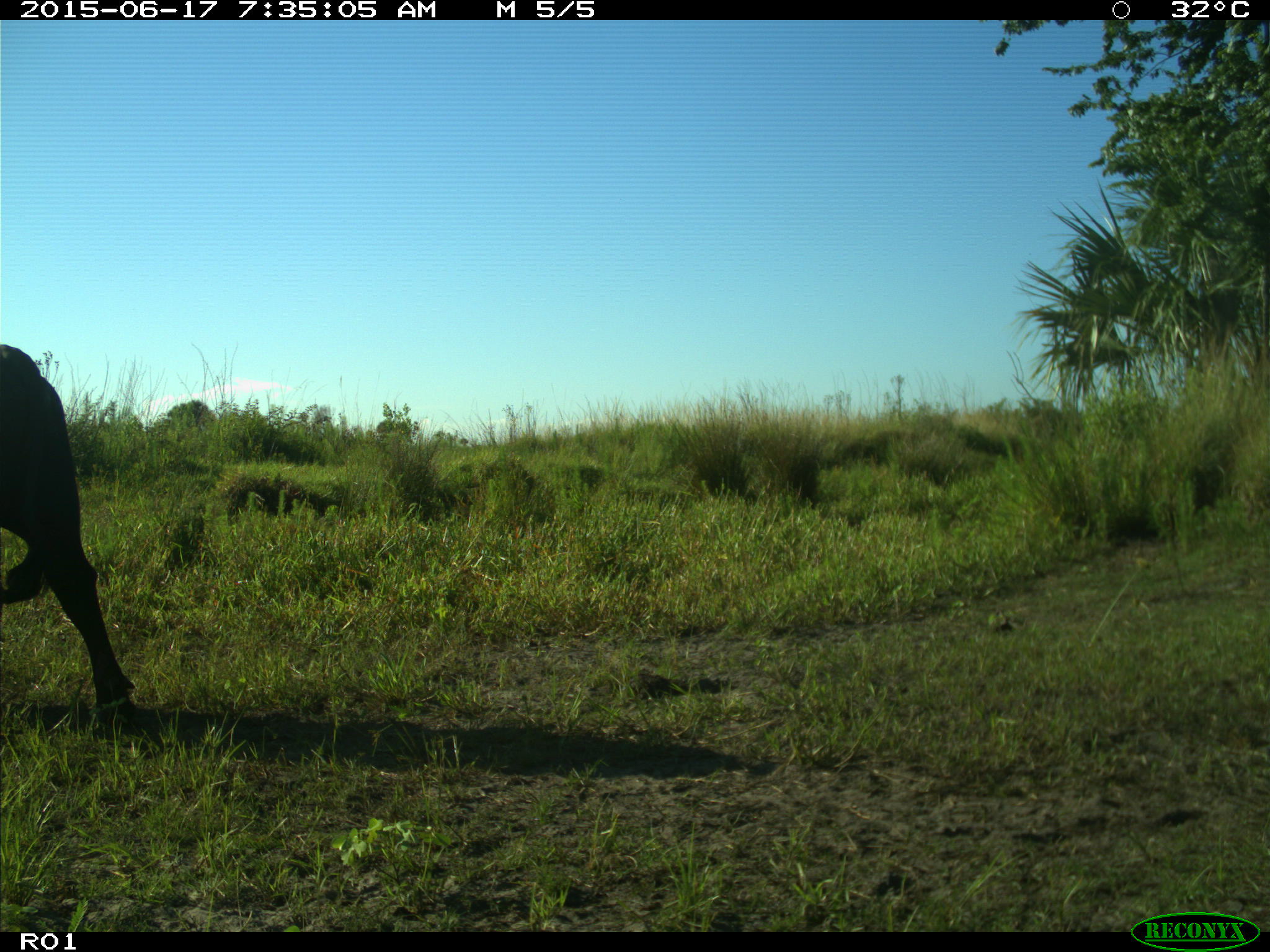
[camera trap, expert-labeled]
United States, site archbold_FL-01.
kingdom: Animalia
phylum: Chordata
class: Mammalia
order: Artiodactyla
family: Bovidae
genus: Bos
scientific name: Bos taurus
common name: domestic cow